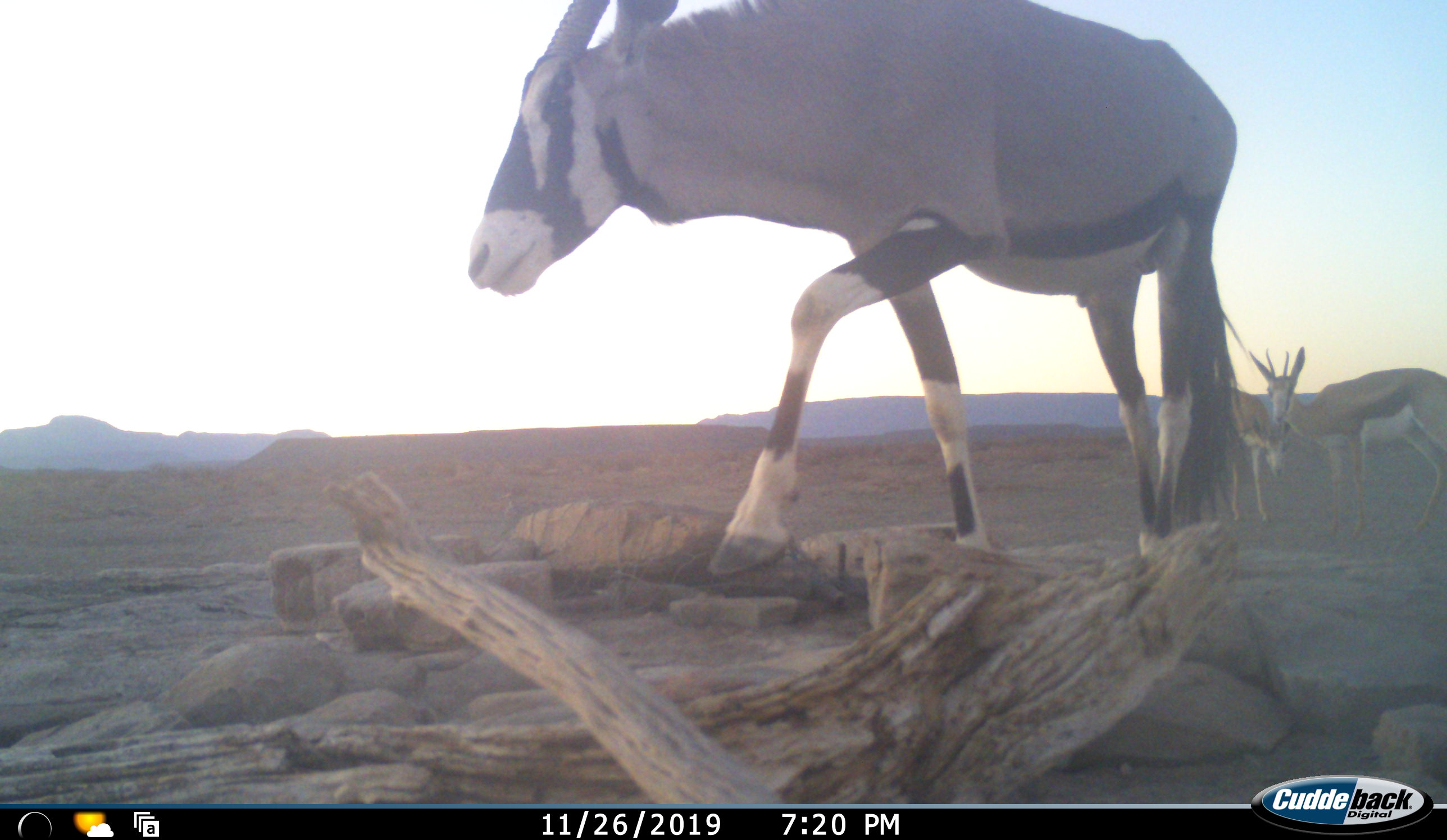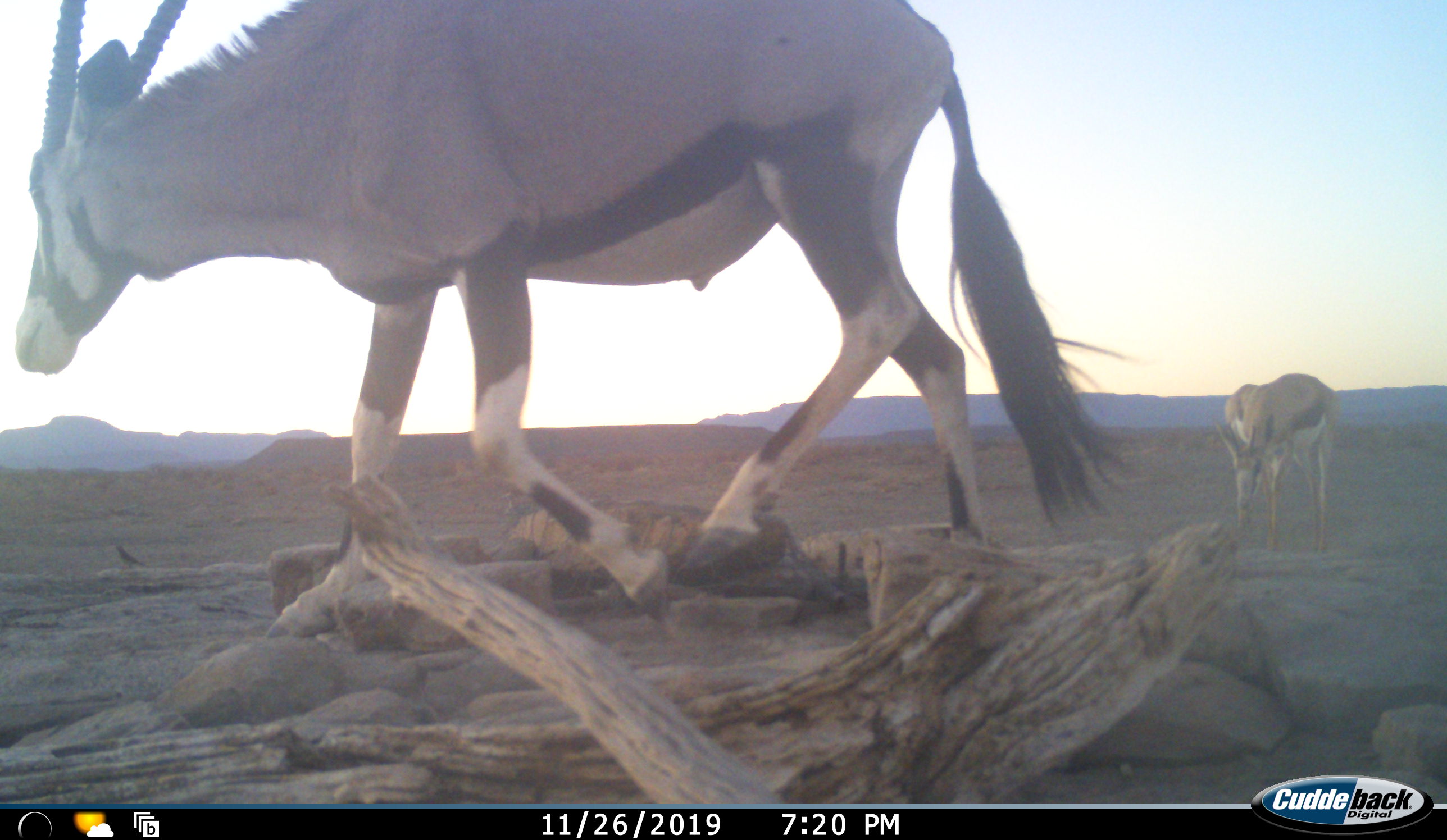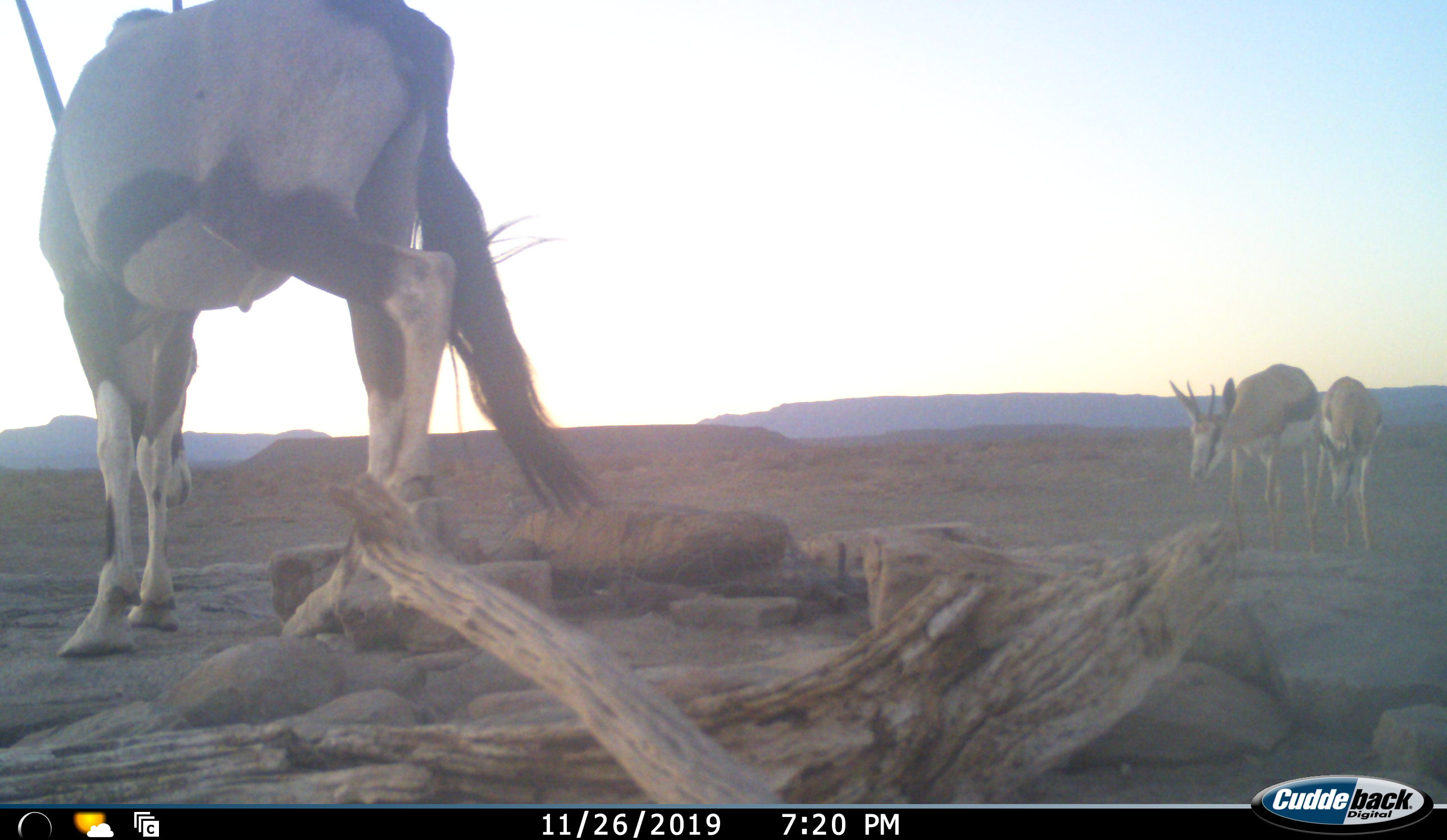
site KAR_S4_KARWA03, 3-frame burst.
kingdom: Animalia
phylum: Chordata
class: Mammalia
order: Artiodactyla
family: Bovidae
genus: Oryx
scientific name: Oryx gazella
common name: gemsbok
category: oryx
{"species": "oryx (gemsbok) (Oryx gazella)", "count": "1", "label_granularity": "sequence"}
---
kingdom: Animalia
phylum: Chordata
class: Mammalia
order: Artiodactyla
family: Bovidae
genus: Antidorcas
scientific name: Antidorcas marsupialis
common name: springbok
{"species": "springbok (Antidorcas marsupialis)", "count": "2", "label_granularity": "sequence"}